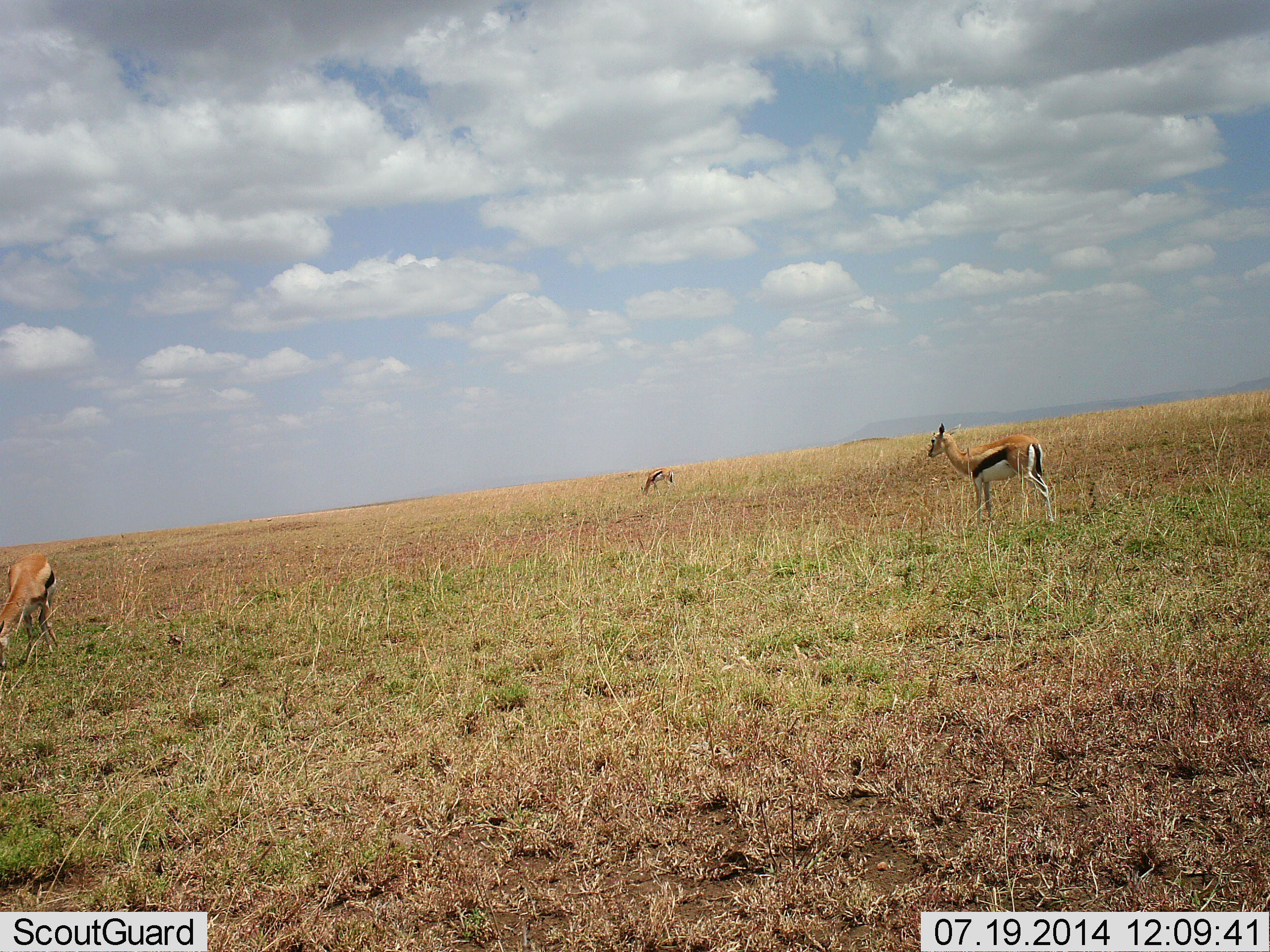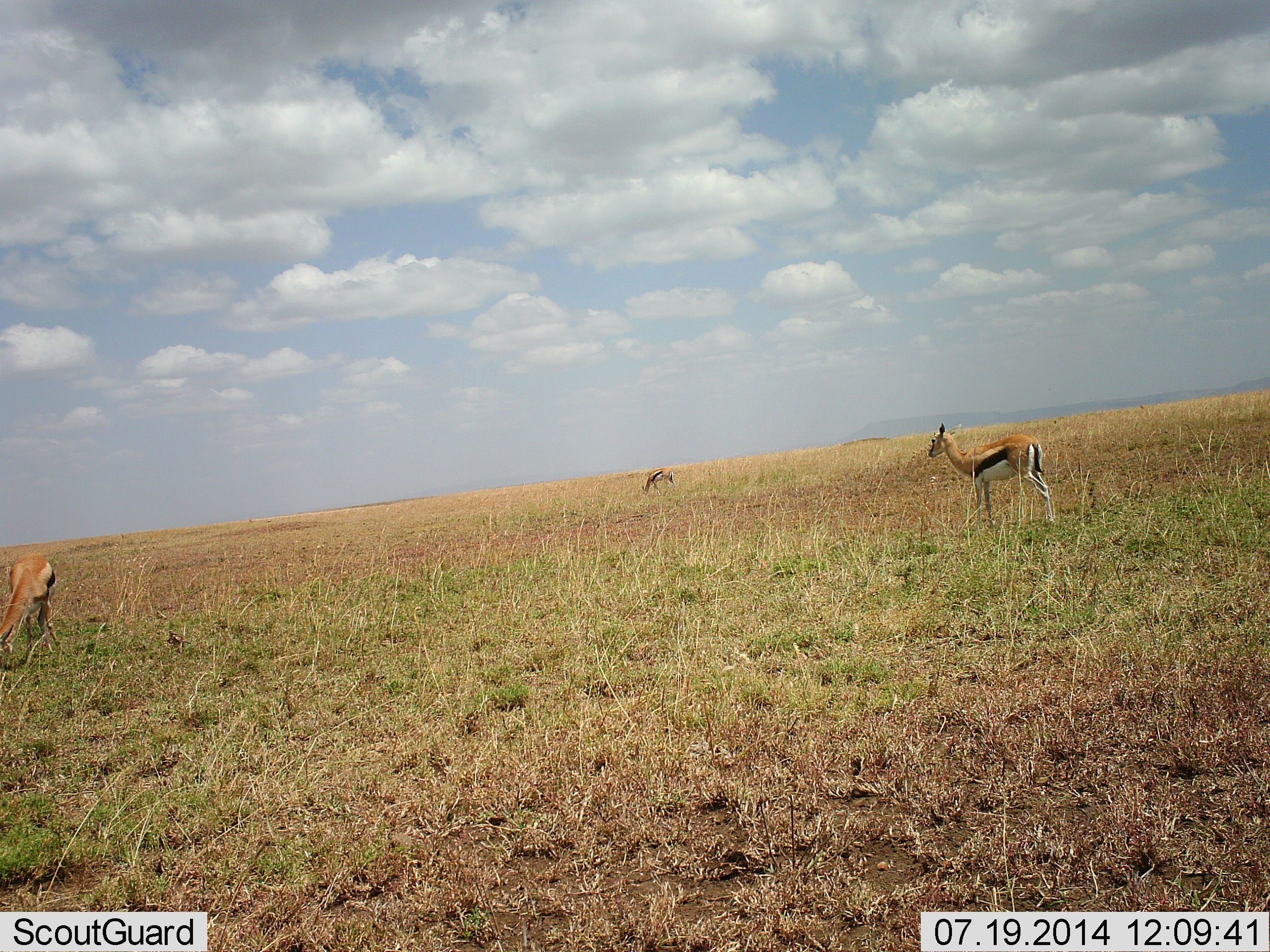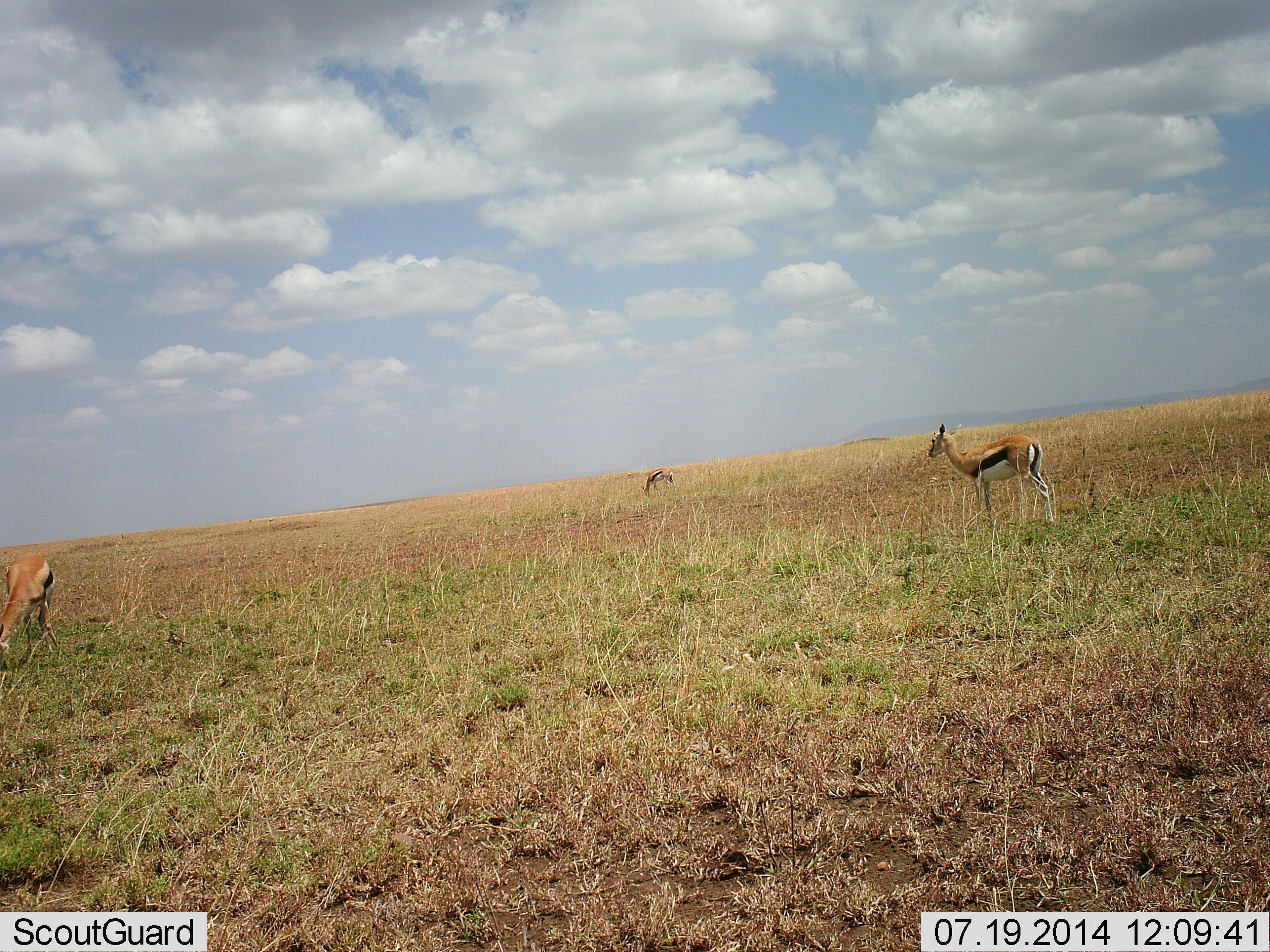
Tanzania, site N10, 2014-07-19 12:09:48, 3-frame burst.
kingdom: Animalia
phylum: Chordata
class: Mammalia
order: Artiodactyla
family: Bovidae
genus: Eudorcas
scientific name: Eudorcas thomsonii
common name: thomson's gazelle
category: gazellethomsons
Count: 3.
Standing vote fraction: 70%.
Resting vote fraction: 0%.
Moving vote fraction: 10%.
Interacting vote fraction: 0%.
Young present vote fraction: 0%.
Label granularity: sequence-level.